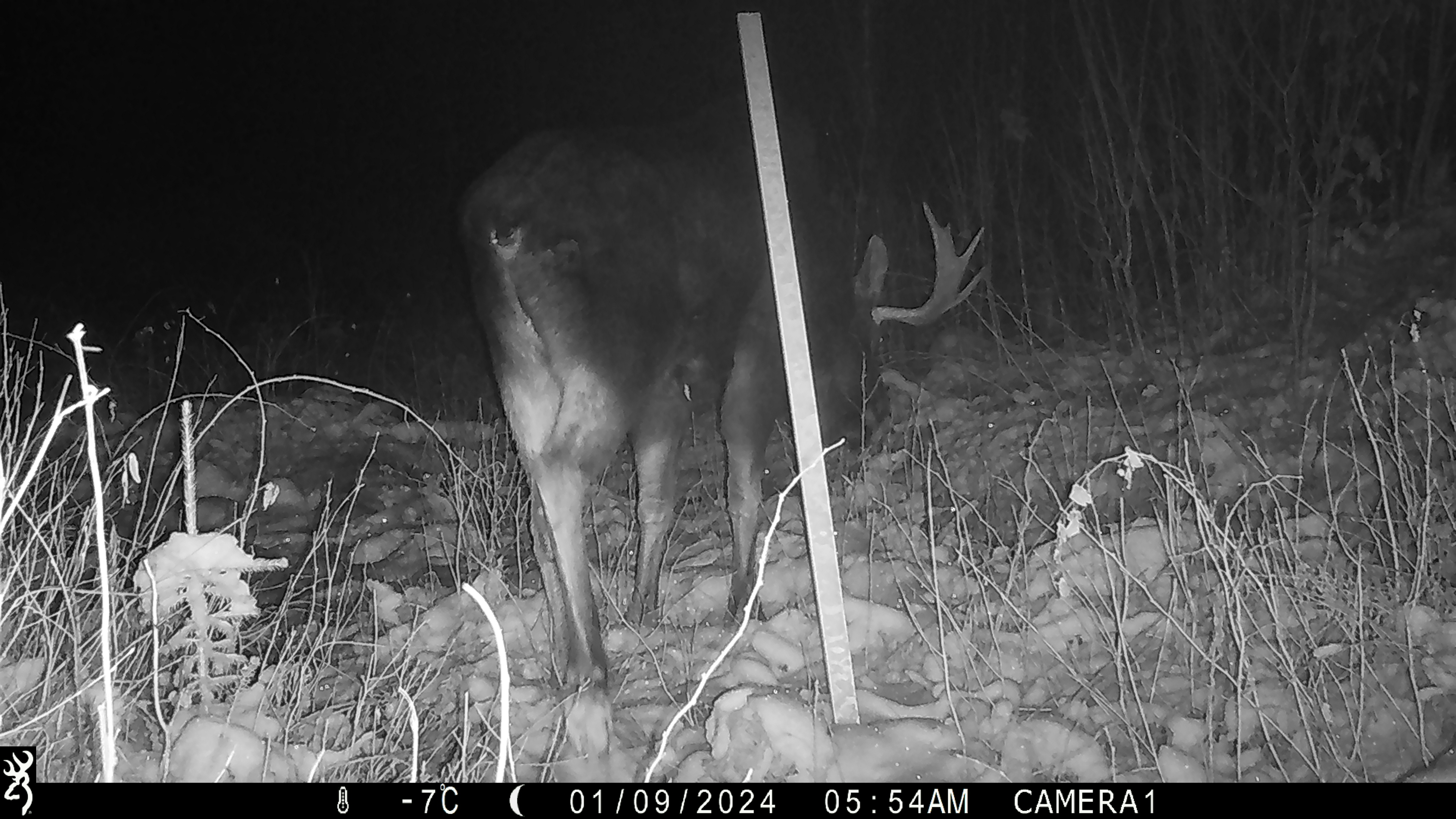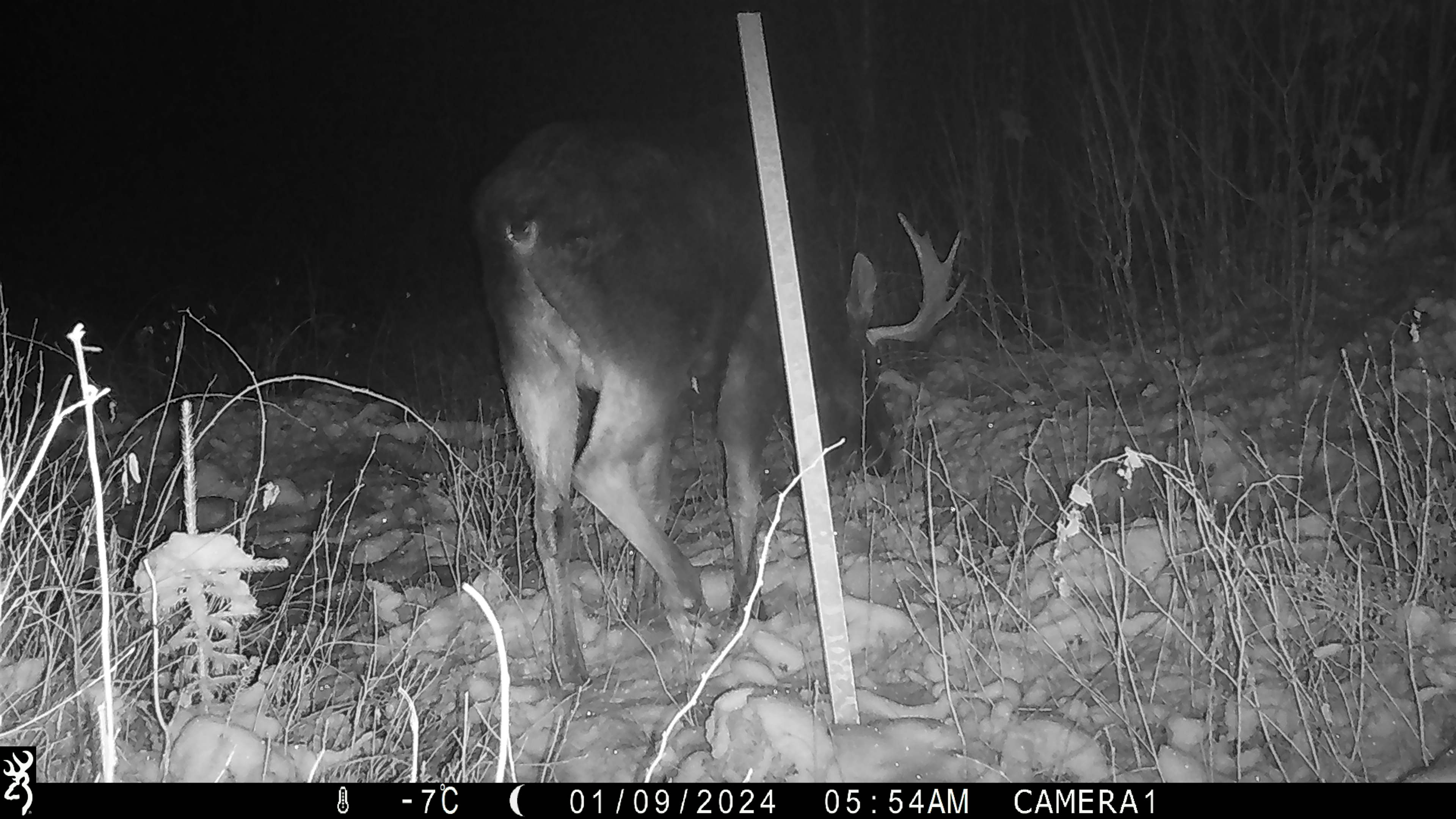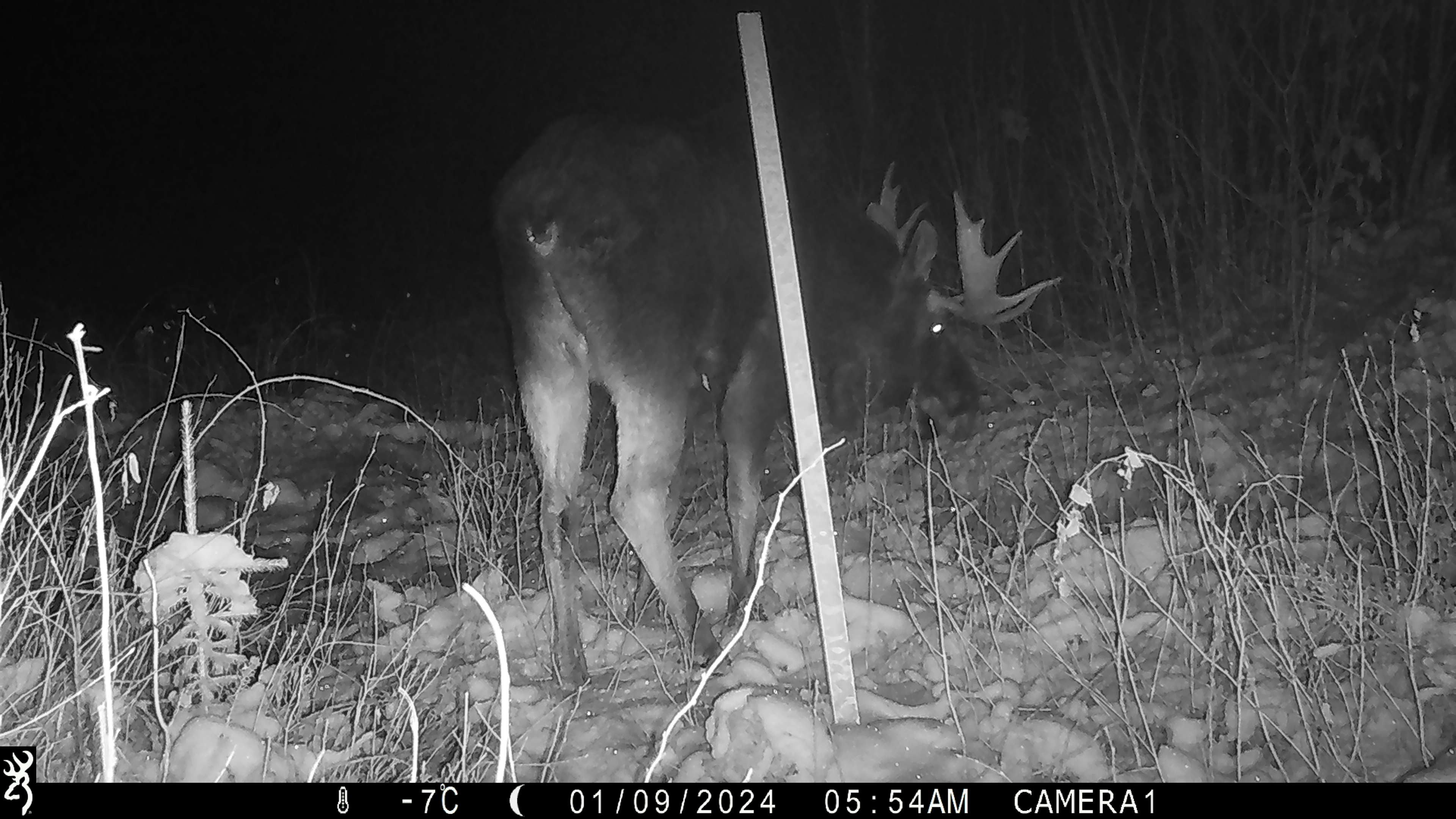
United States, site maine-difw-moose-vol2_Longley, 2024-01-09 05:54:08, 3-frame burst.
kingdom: Animalia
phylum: Chordata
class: Mammalia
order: Artiodactyla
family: Cervidae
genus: Alces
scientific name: Alces alces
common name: moose